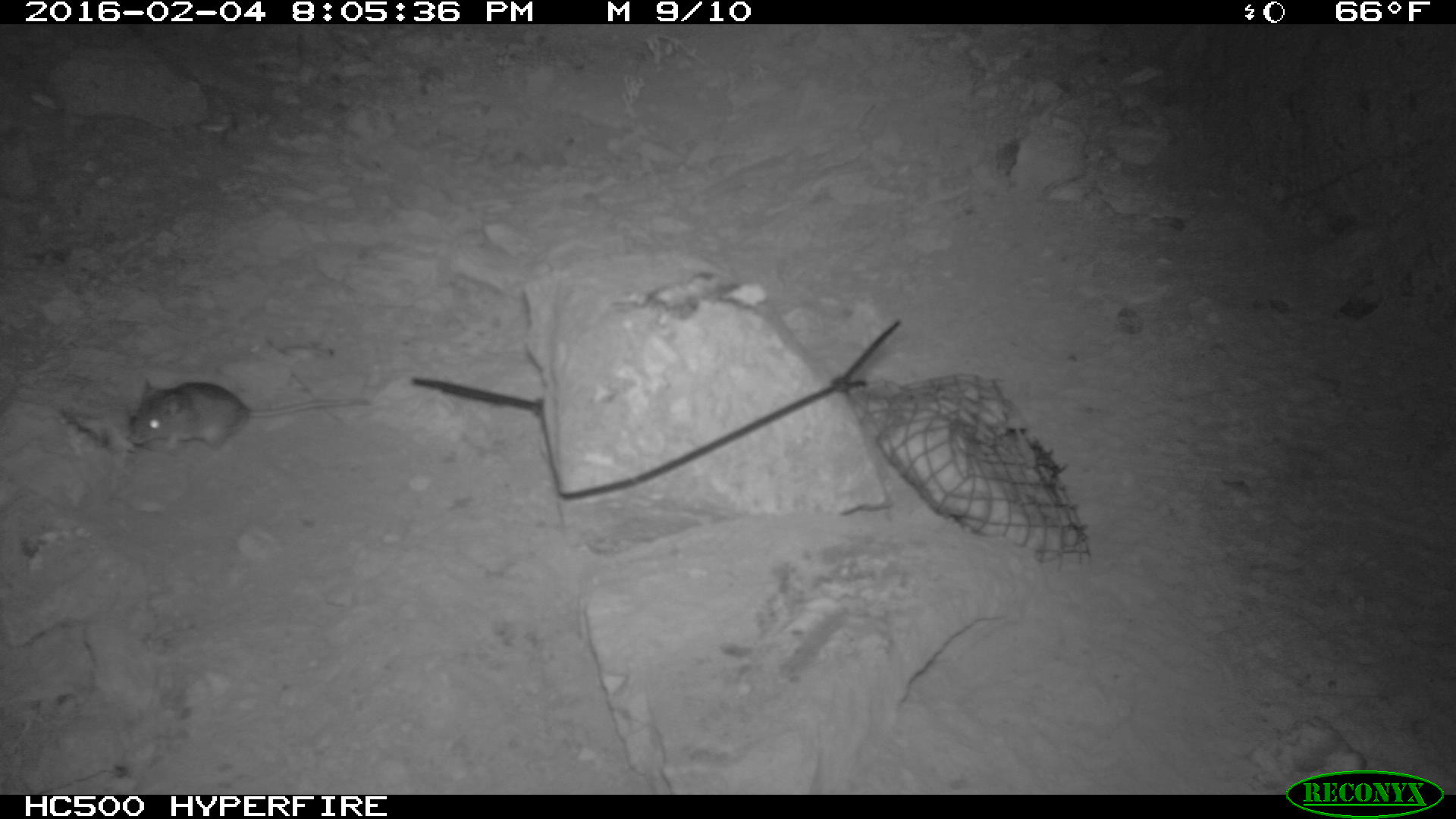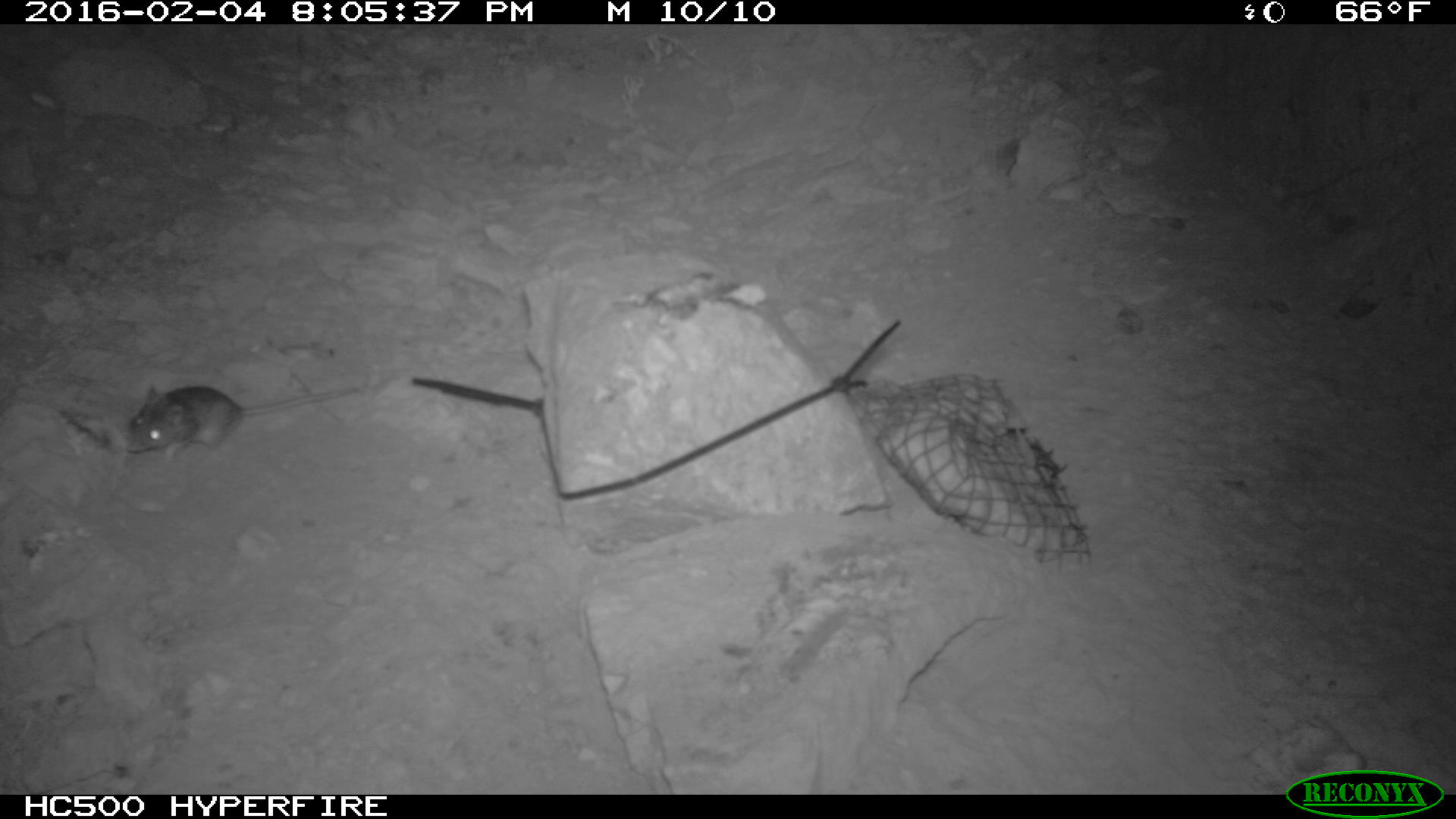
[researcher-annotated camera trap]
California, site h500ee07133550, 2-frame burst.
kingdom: Animalia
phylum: Chordata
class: Mammalia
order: Rodentia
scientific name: Rodentia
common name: rodent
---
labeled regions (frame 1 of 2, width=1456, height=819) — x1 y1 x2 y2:
rodent: 126 378 371 453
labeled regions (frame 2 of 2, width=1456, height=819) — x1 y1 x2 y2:
rodent: 127 385 358 457